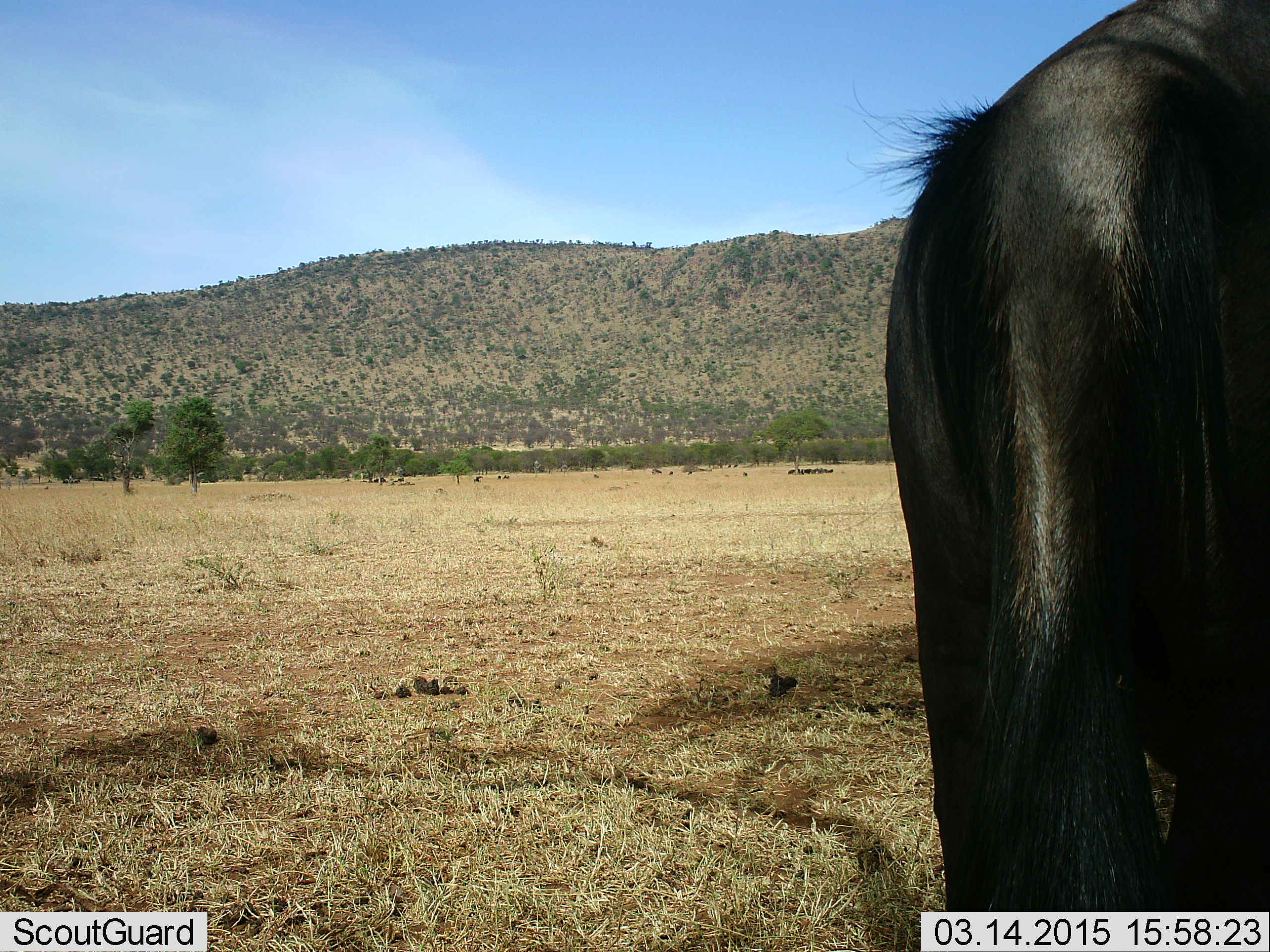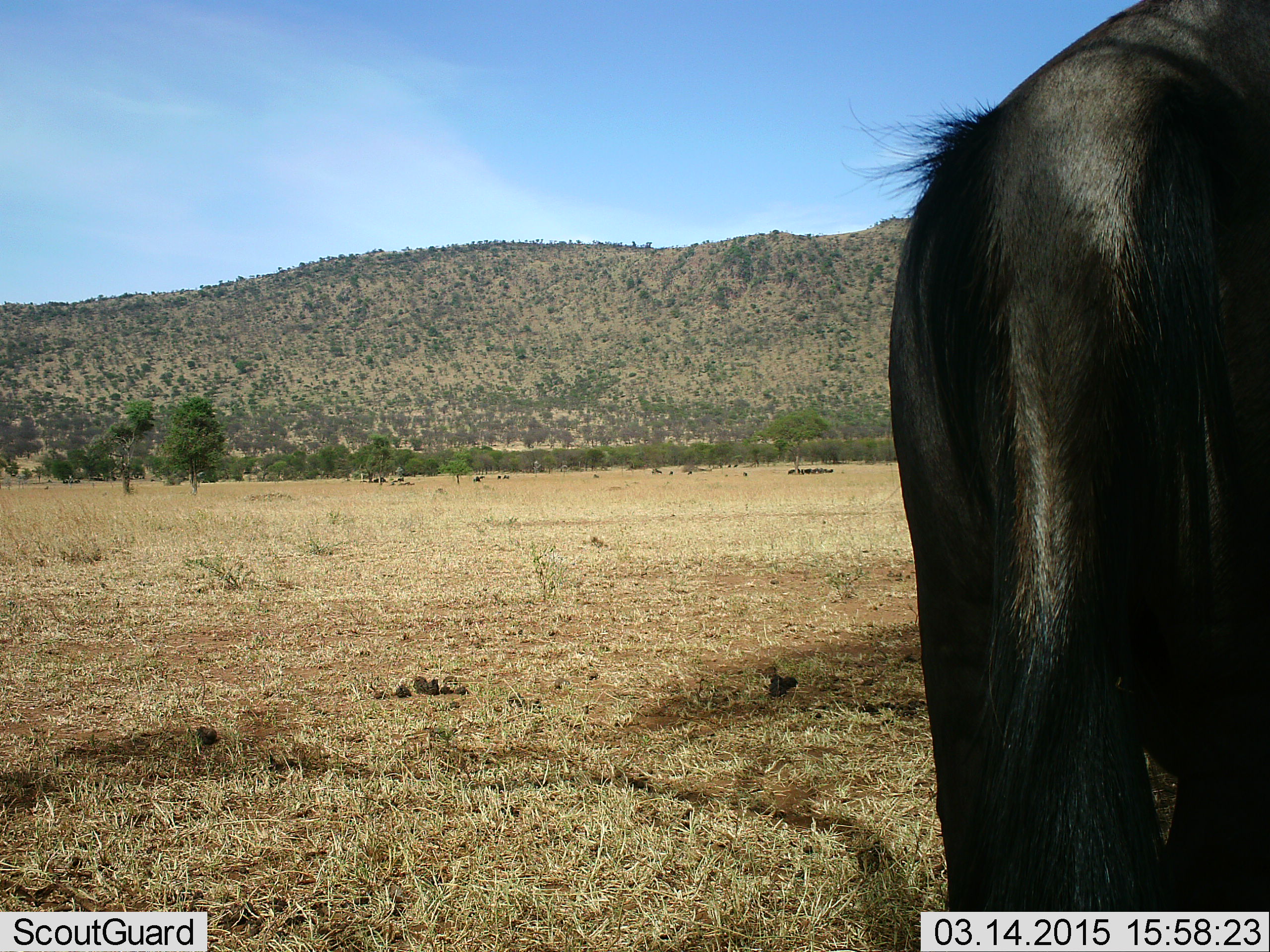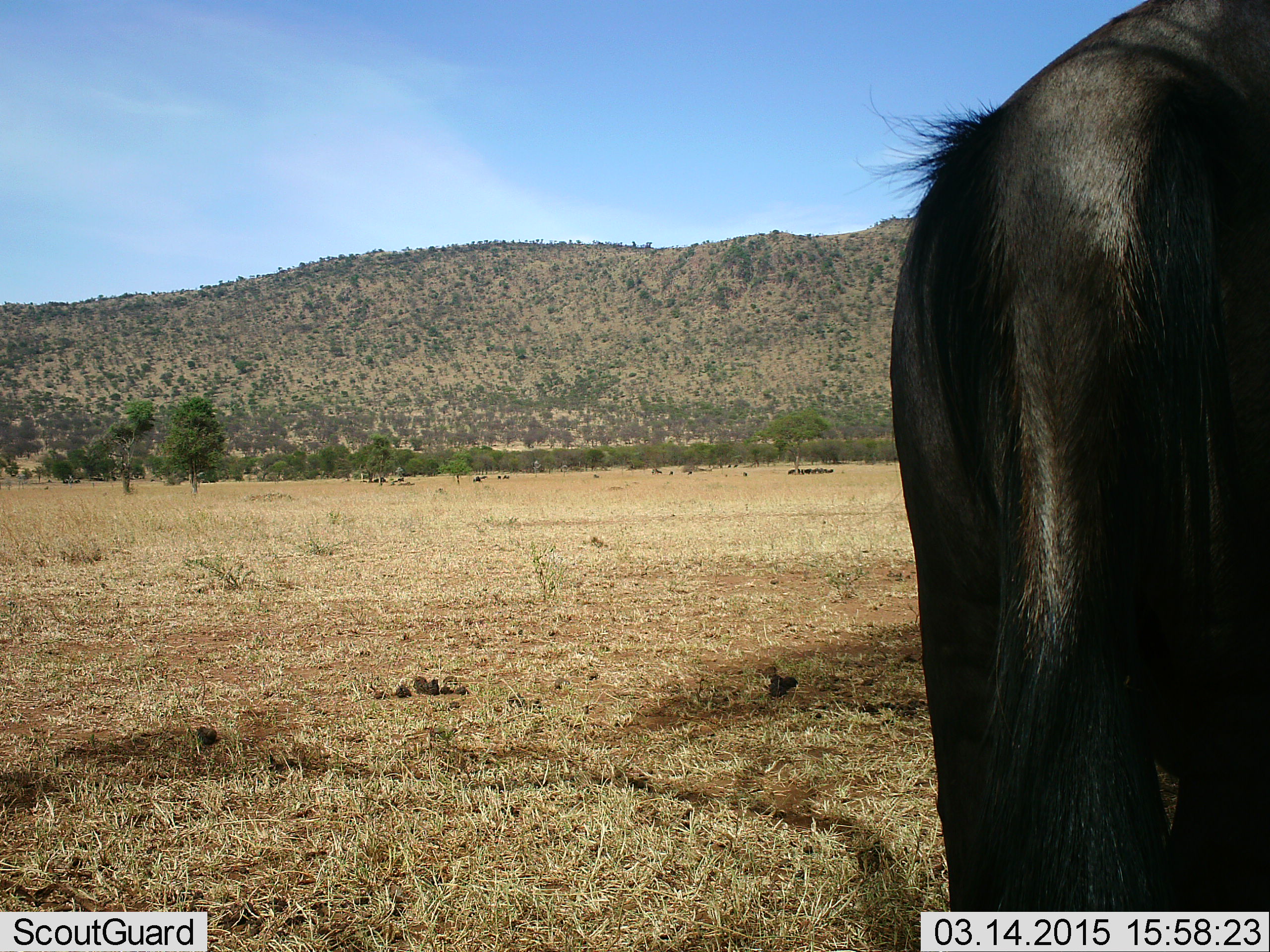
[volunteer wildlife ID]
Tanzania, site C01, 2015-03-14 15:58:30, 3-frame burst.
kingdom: Animalia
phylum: Chordata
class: Mammalia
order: Artiodactyla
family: Bovidae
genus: Connochaetes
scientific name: Connochaetes taurinus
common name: blue wildebeest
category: wildebeest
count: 1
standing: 100%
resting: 18%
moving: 9%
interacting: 0%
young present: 0%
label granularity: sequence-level